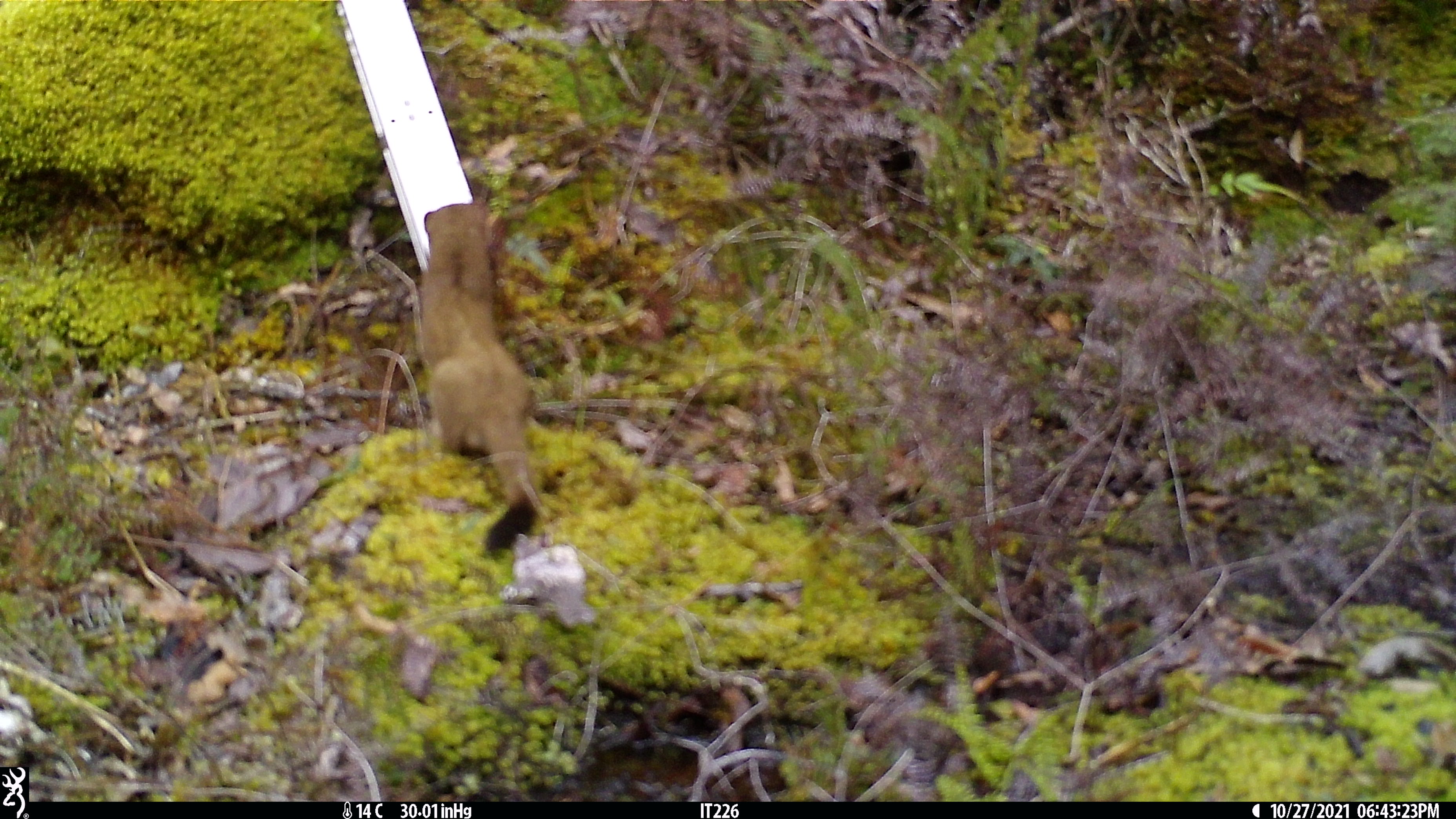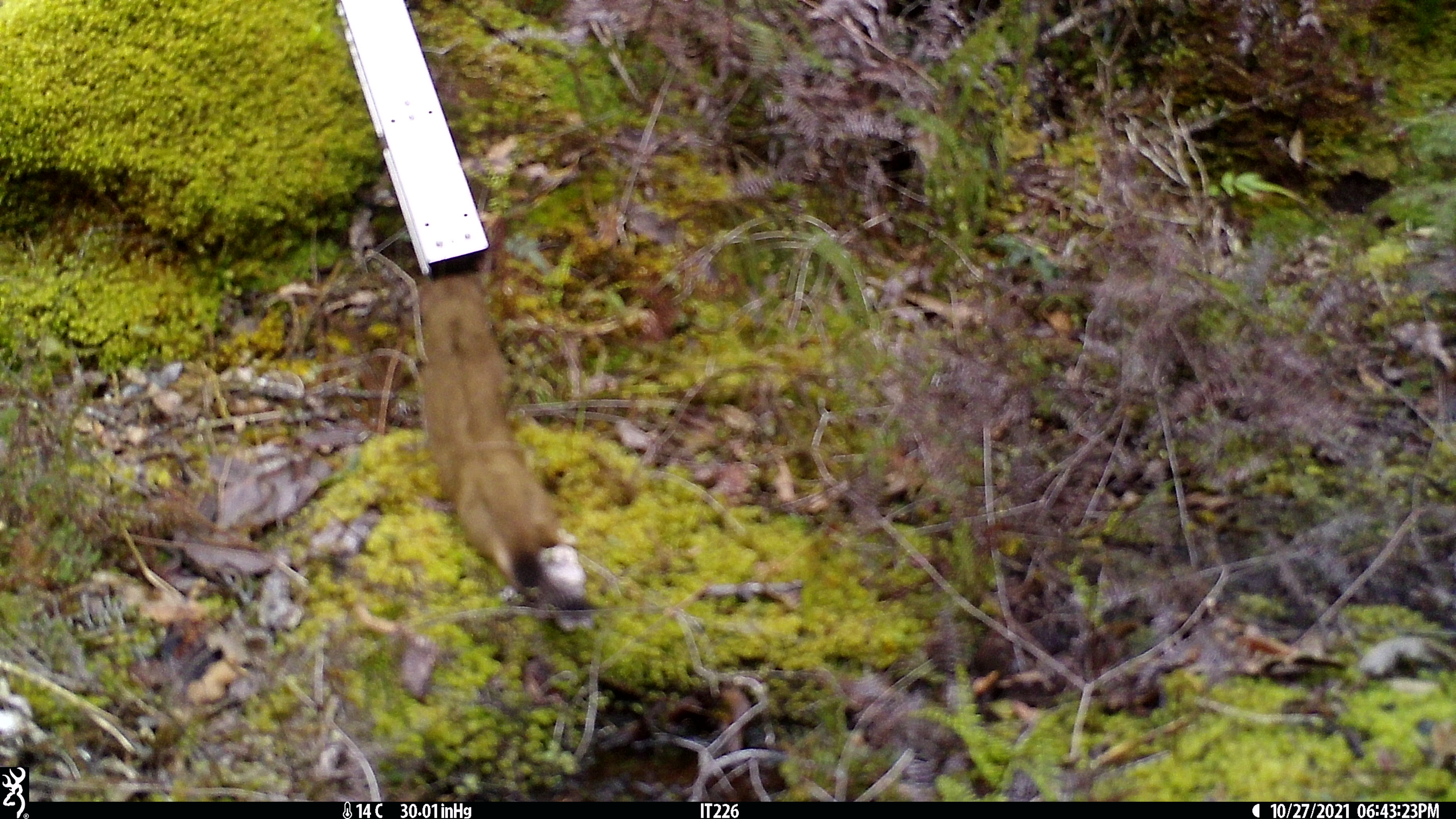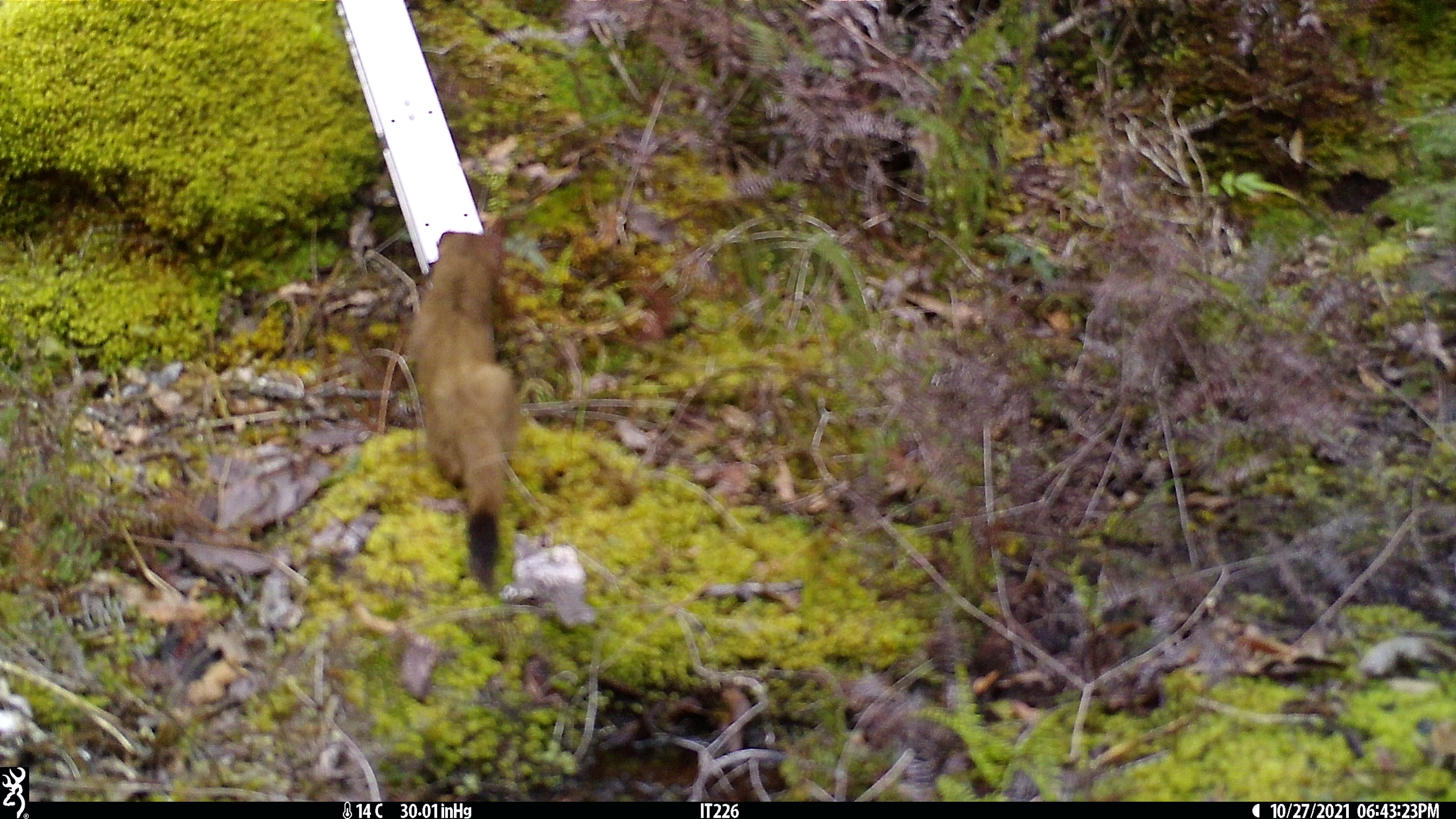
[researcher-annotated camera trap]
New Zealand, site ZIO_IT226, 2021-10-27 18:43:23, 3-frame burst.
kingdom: Animalia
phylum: Chordata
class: Mammalia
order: Carnivora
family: Mustelidae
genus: Mustela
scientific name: Mustela erminea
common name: stoat